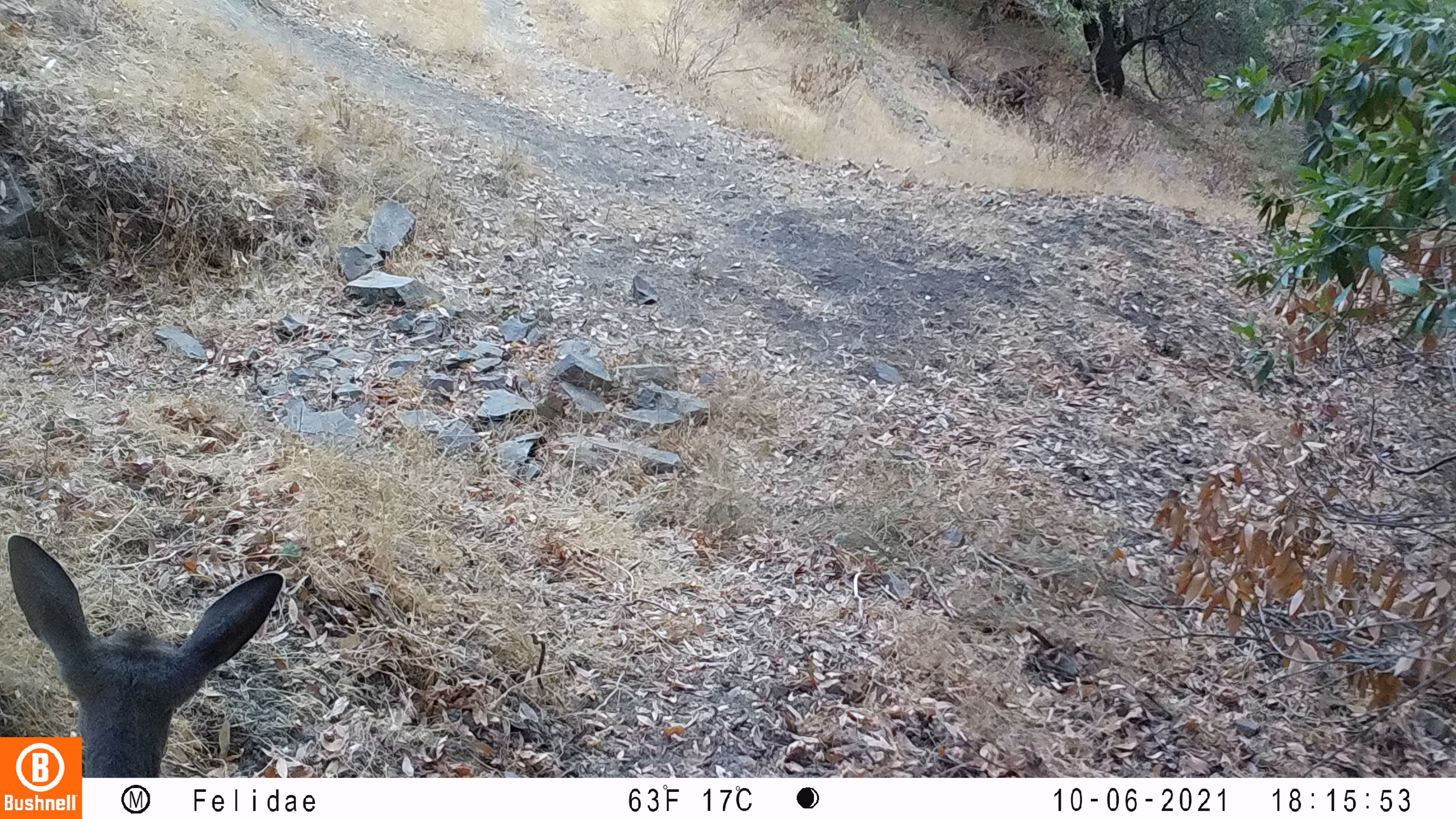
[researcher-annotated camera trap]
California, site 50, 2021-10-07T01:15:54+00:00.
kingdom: Animalia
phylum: Chordata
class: Mammalia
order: Artiodactyla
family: Cervidae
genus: Odocoileus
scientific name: Odocoileus hemionus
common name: mule deer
Mule deer (Odocoileus hemionus).